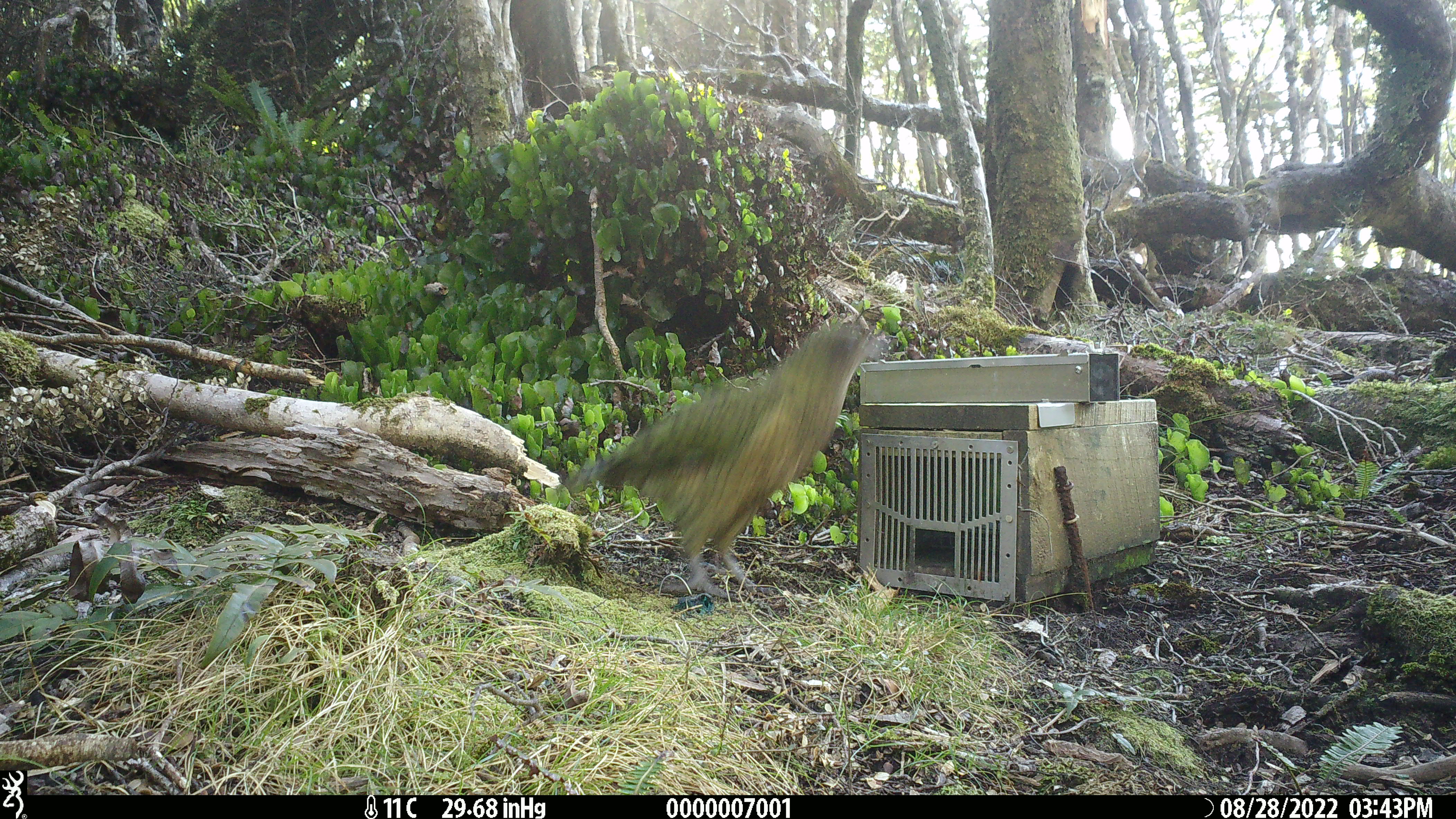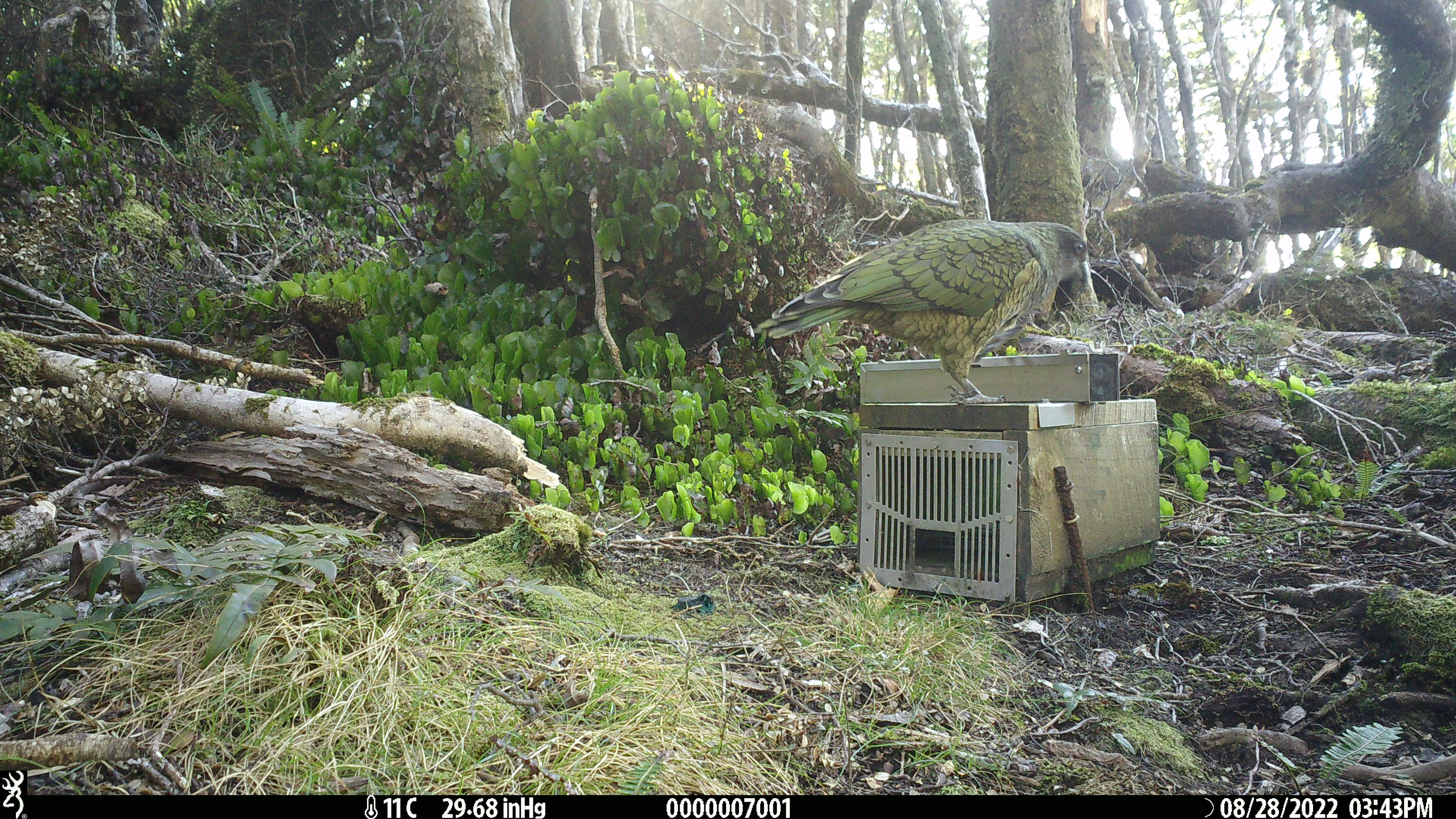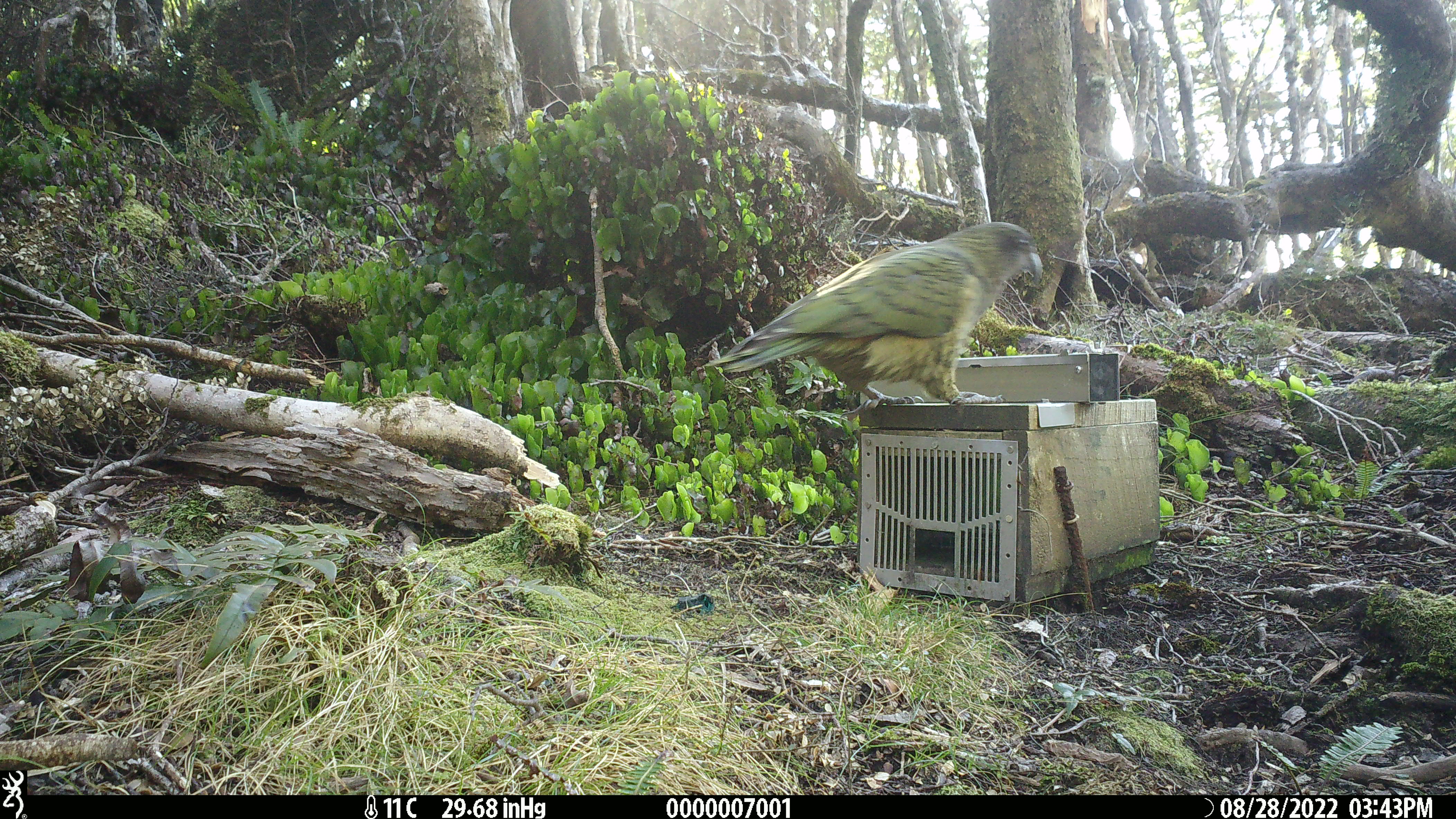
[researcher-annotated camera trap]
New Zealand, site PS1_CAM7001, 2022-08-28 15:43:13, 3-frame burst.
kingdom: Animalia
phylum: Chordata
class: Aves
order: Psittaciformes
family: Strigopidae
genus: Nestor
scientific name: Nestor notabilis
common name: kea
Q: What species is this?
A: Kea (Nestor notabilis).